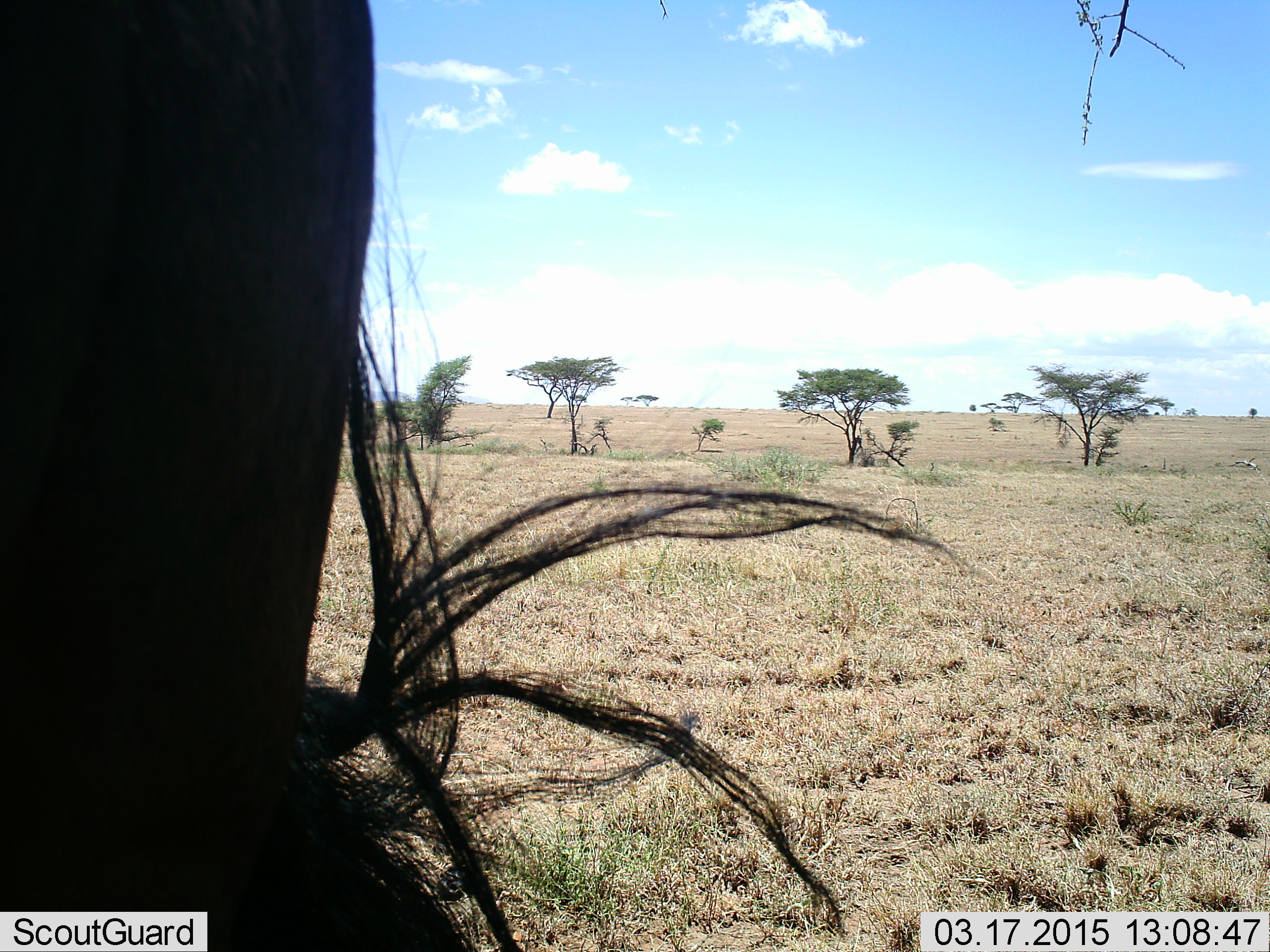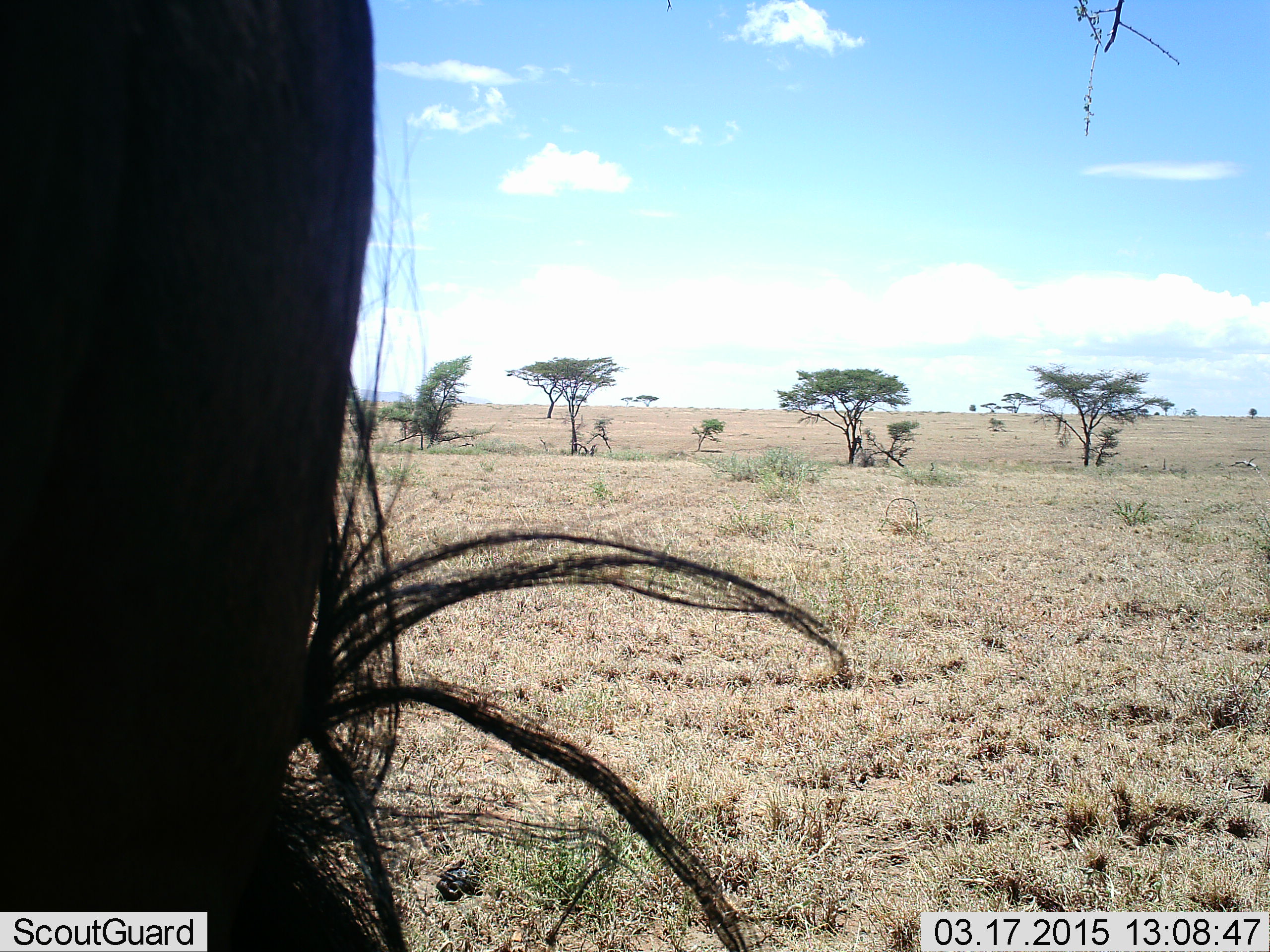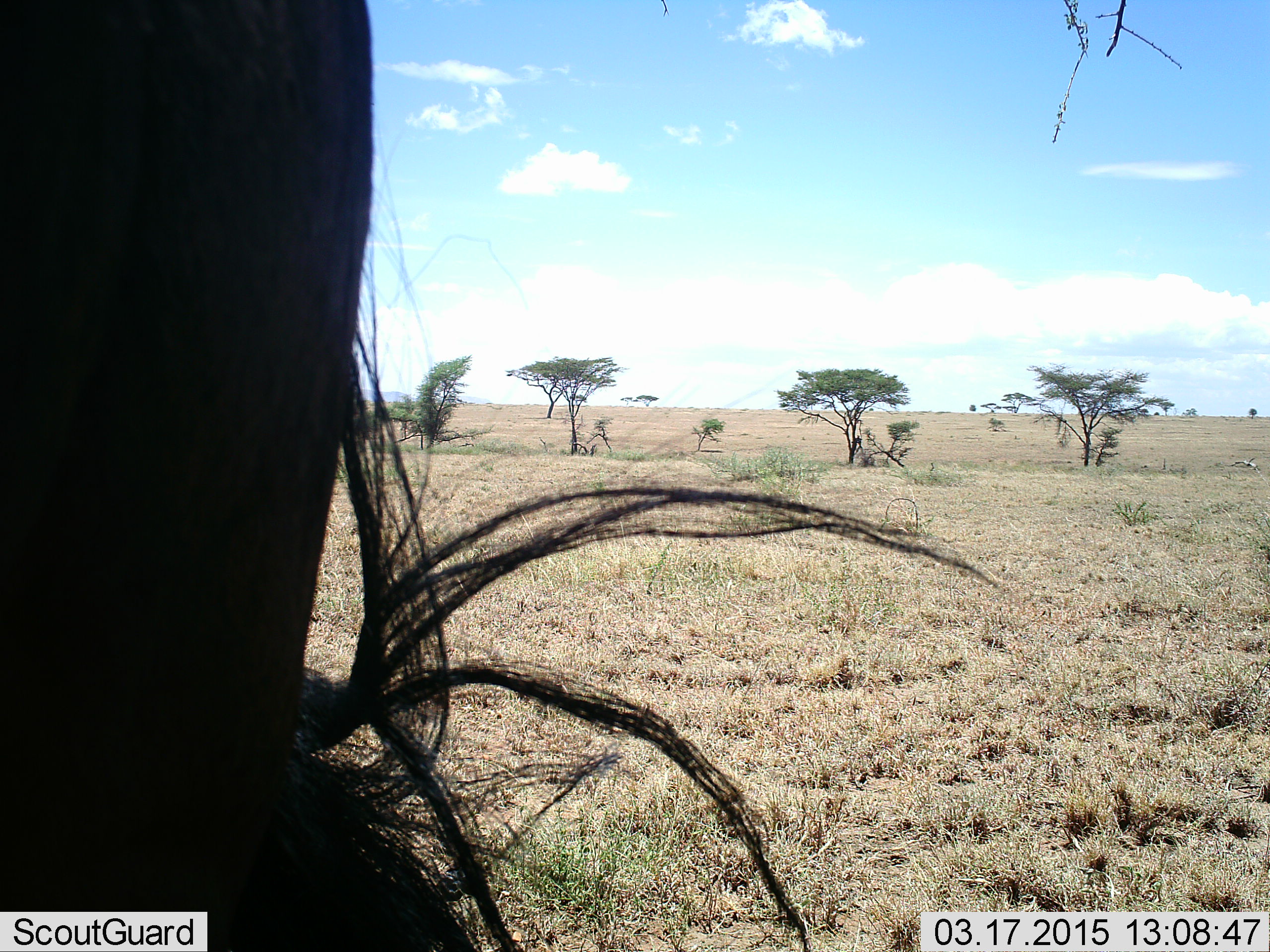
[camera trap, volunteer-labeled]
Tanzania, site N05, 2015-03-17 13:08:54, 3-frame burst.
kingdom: Animalia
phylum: Chordata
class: Mammalia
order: Artiodactyla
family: Bovidae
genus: Connochaetes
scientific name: Connochaetes taurinus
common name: blue wildebeest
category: wildebeest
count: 1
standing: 88%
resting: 0%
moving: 0%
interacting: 0%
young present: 0%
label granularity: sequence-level